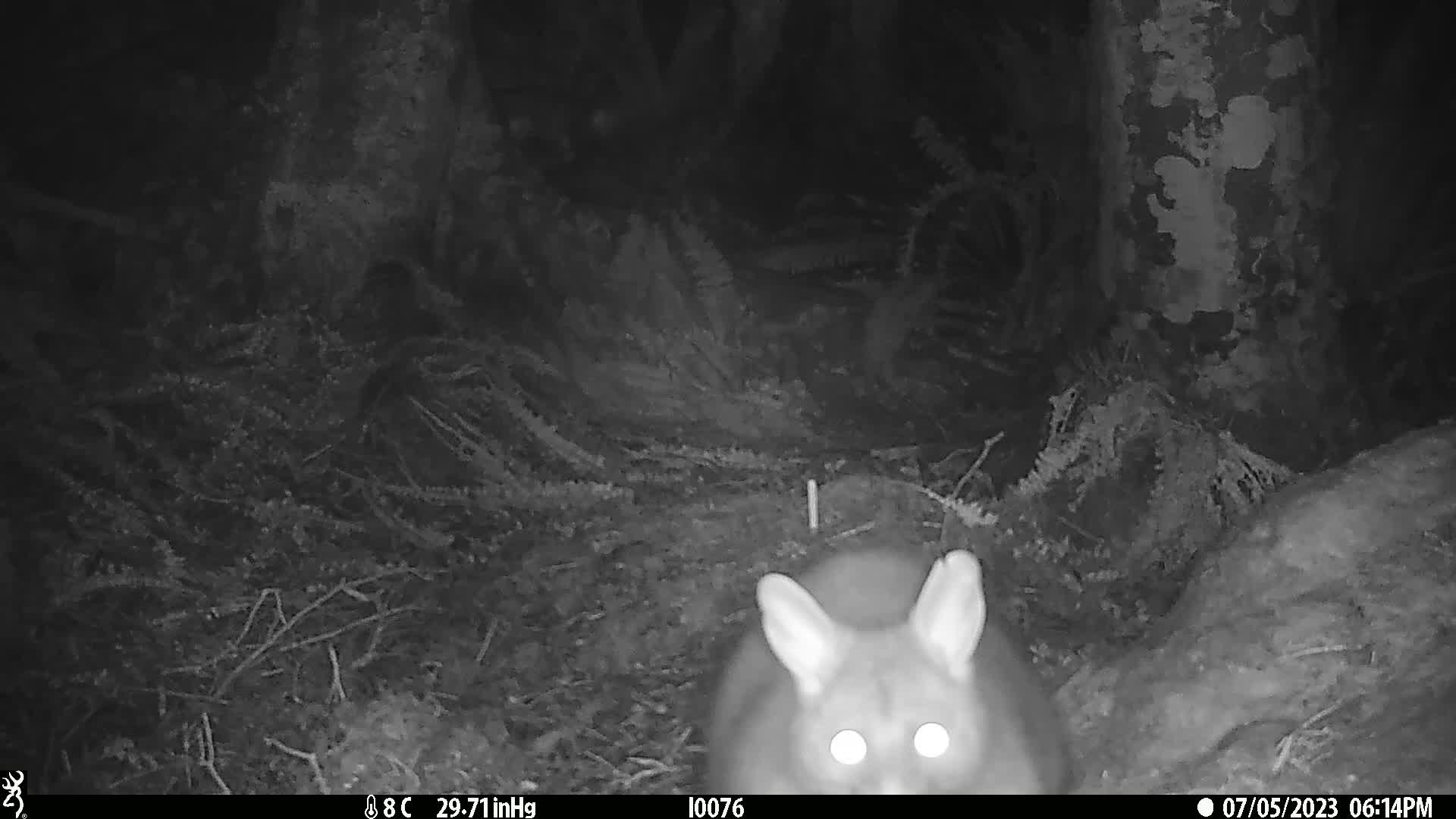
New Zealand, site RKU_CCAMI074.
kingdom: Animalia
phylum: Chordata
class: Mammalia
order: Diprotodontia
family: Phalangeridae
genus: Trichosurus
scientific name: Trichosurus vulpecula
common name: common brushtail possum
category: possum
Possum (common brushtail possum) (Trichosurus vulpecula).